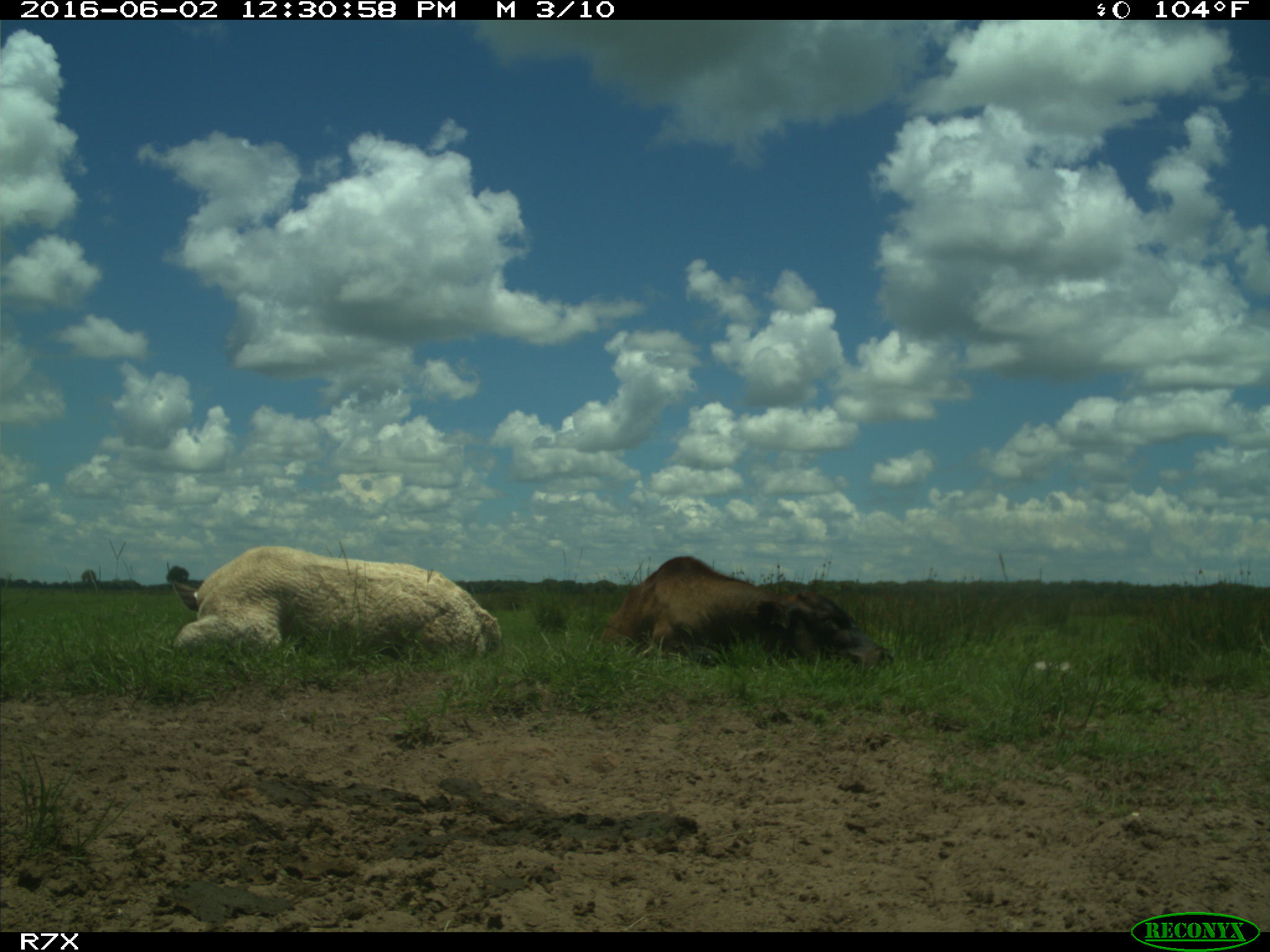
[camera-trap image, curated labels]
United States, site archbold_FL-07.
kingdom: Animalia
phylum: Chordata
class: Mammalia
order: Artiodactyla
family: Bovidae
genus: Bos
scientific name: Bos taurus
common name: domestic cow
Bos taurus (domestic cow).